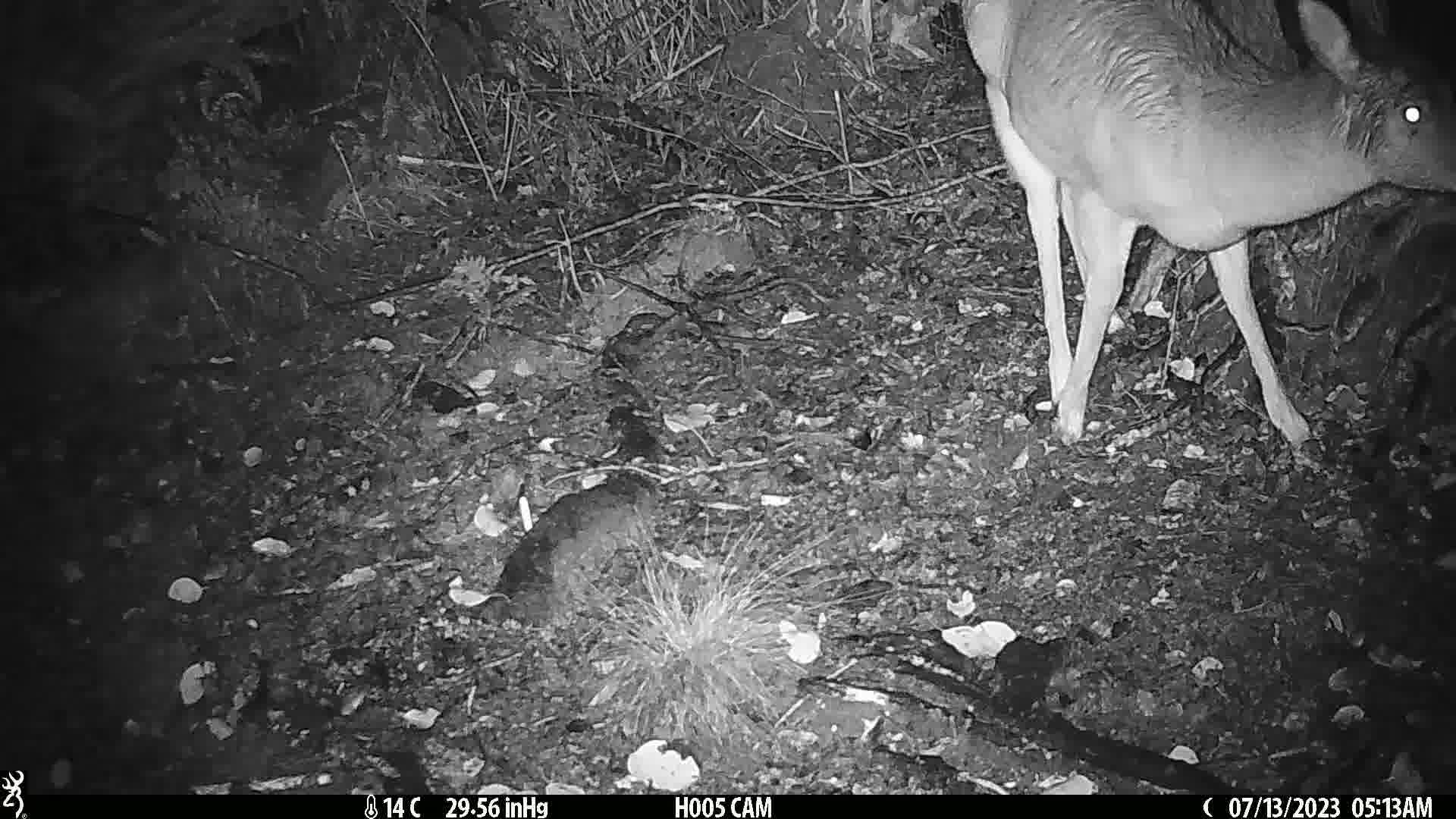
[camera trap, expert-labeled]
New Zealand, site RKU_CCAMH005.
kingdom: Animalia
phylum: Chordata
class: Mammalia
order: Artiodactyla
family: Cervidae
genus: Odocoileus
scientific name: Odocoileus virginianus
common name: white-tailed deer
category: white tailed deer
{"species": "white tailed deer (white-tailed deer) (Odocoileus virginianus)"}